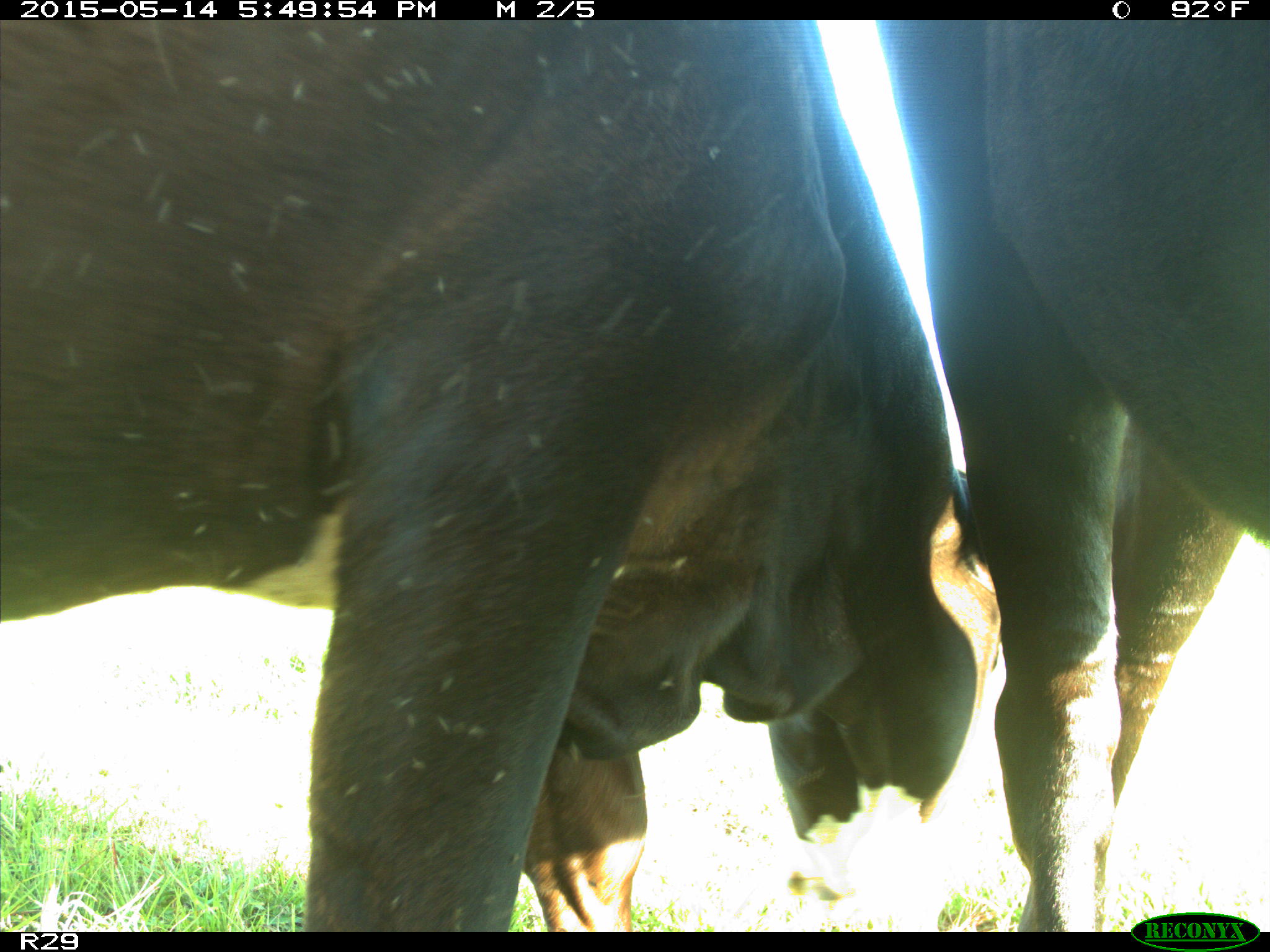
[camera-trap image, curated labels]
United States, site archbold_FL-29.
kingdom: Animalia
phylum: Chordata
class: Mammalia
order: Artiodactyla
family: Bovidae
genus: Bos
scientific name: Bos taurus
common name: domestic cow